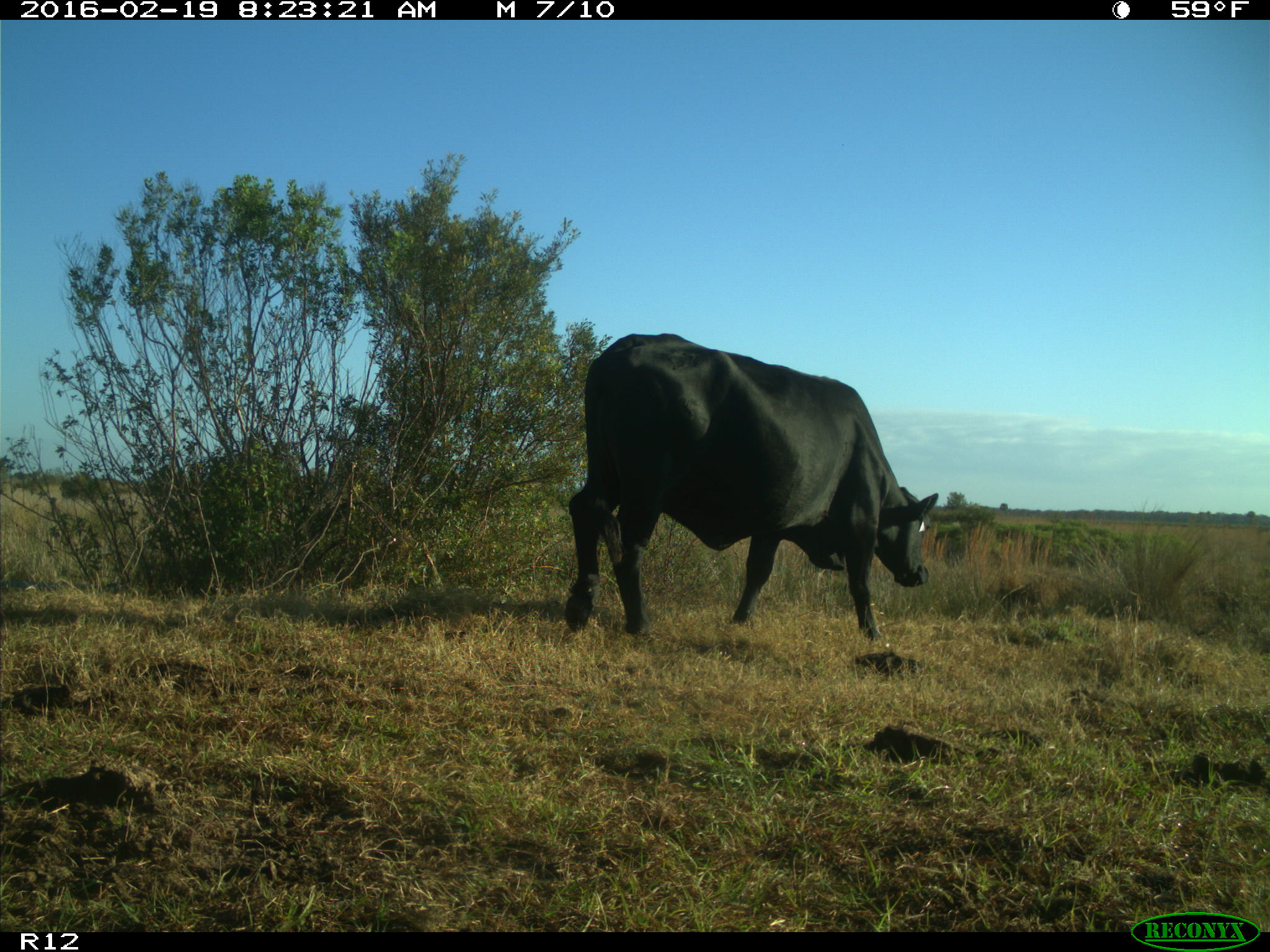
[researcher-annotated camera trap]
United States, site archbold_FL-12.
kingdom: Animalia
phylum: Chordata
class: Mammalia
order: Artiodactyla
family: Bovidae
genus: Bos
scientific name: Bos taurus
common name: domestic cow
Bos taurus (domestic cow).